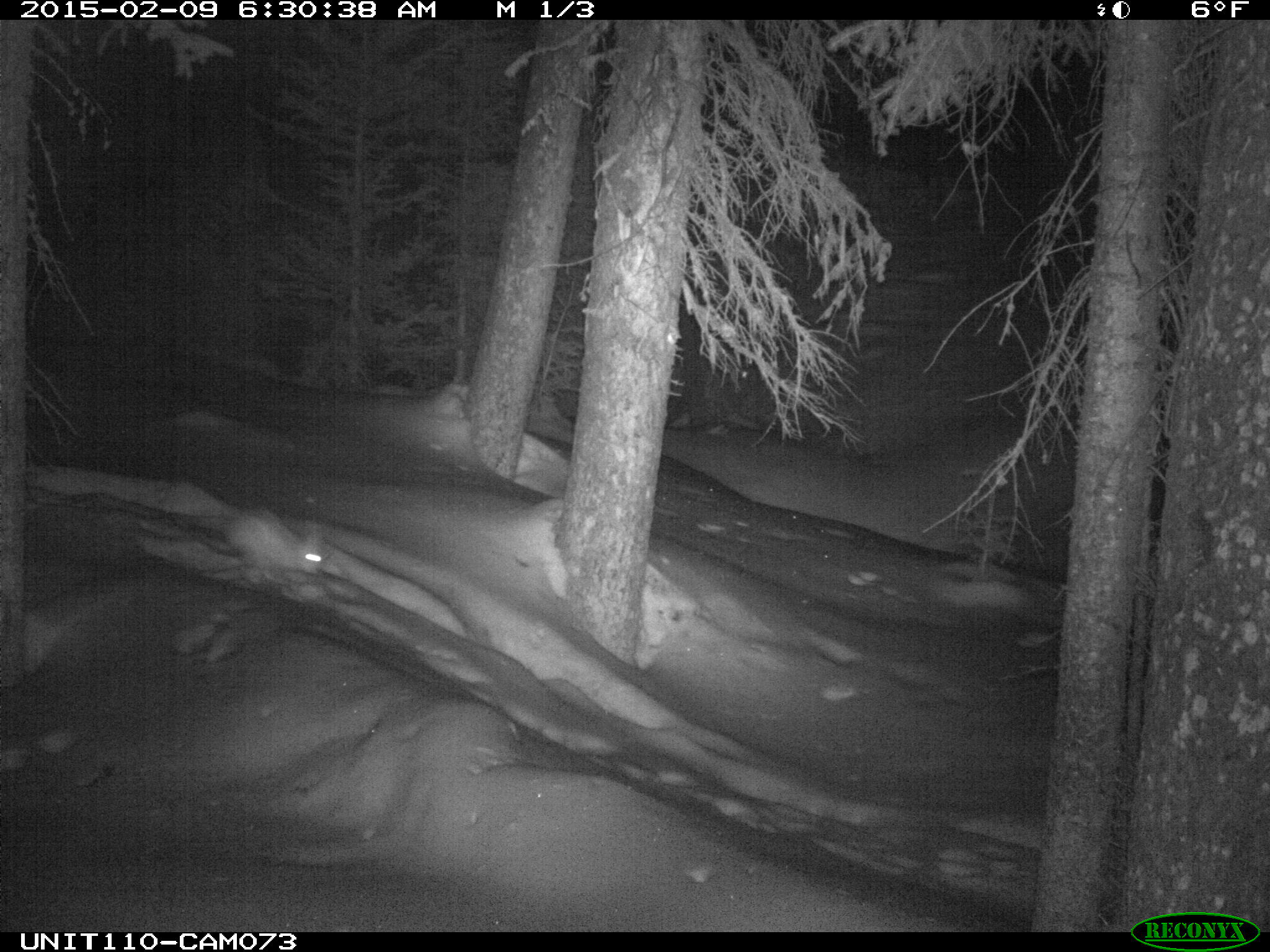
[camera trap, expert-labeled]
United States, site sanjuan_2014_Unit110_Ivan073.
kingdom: Animalia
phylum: Chordata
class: Mammalia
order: Lagomorpha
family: Leporidae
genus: Lepus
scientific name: Lepus americanus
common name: snowshoe hare